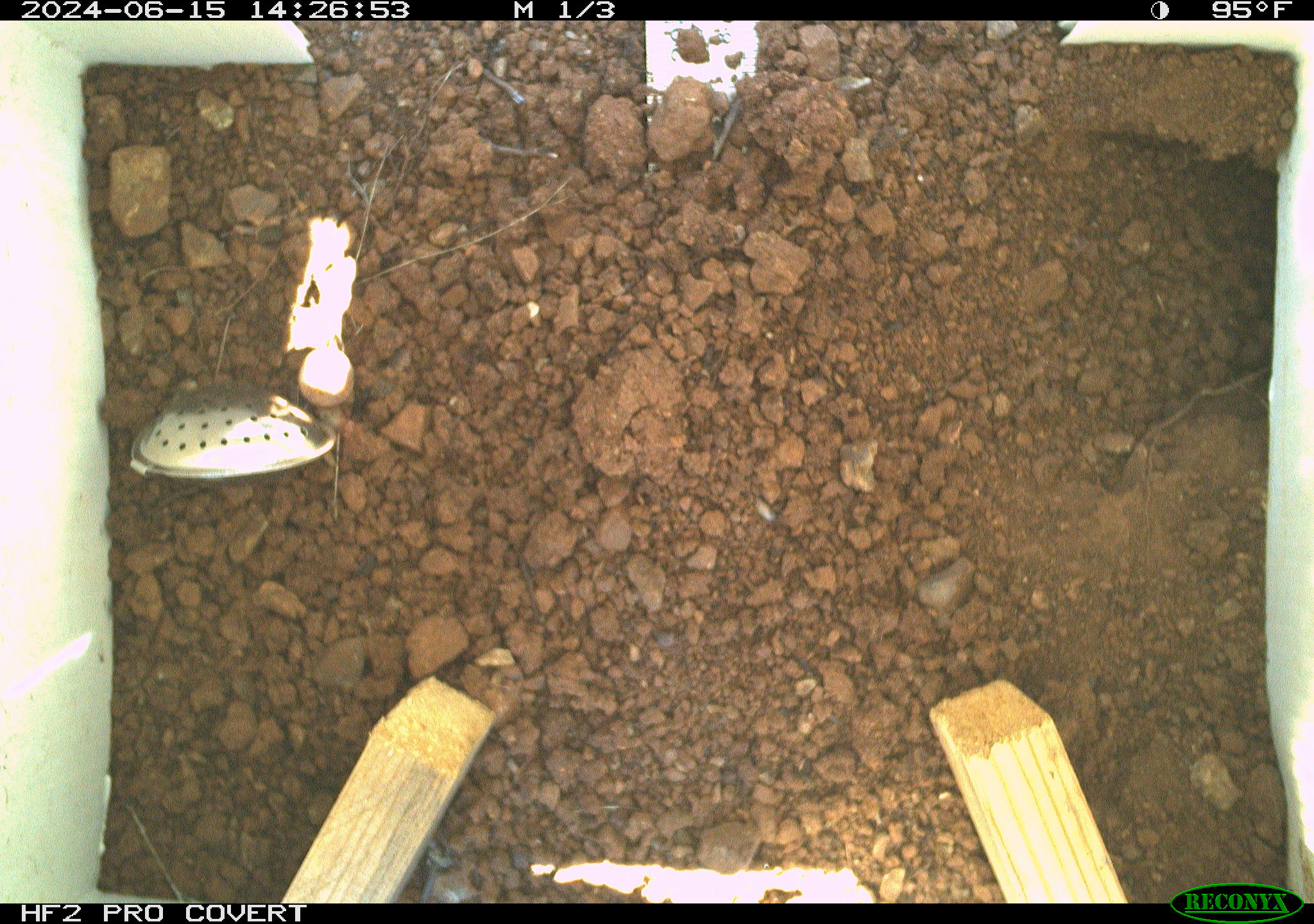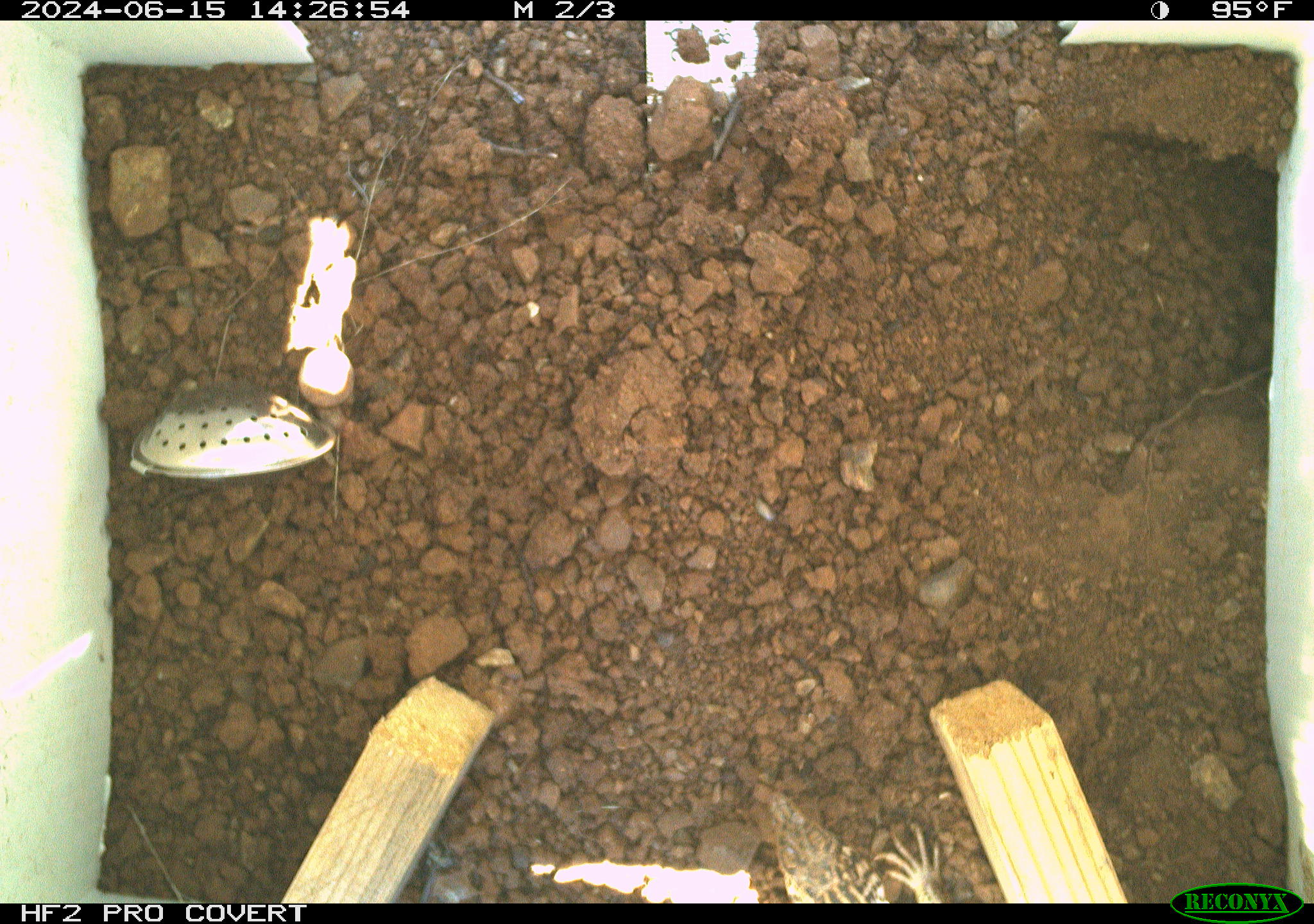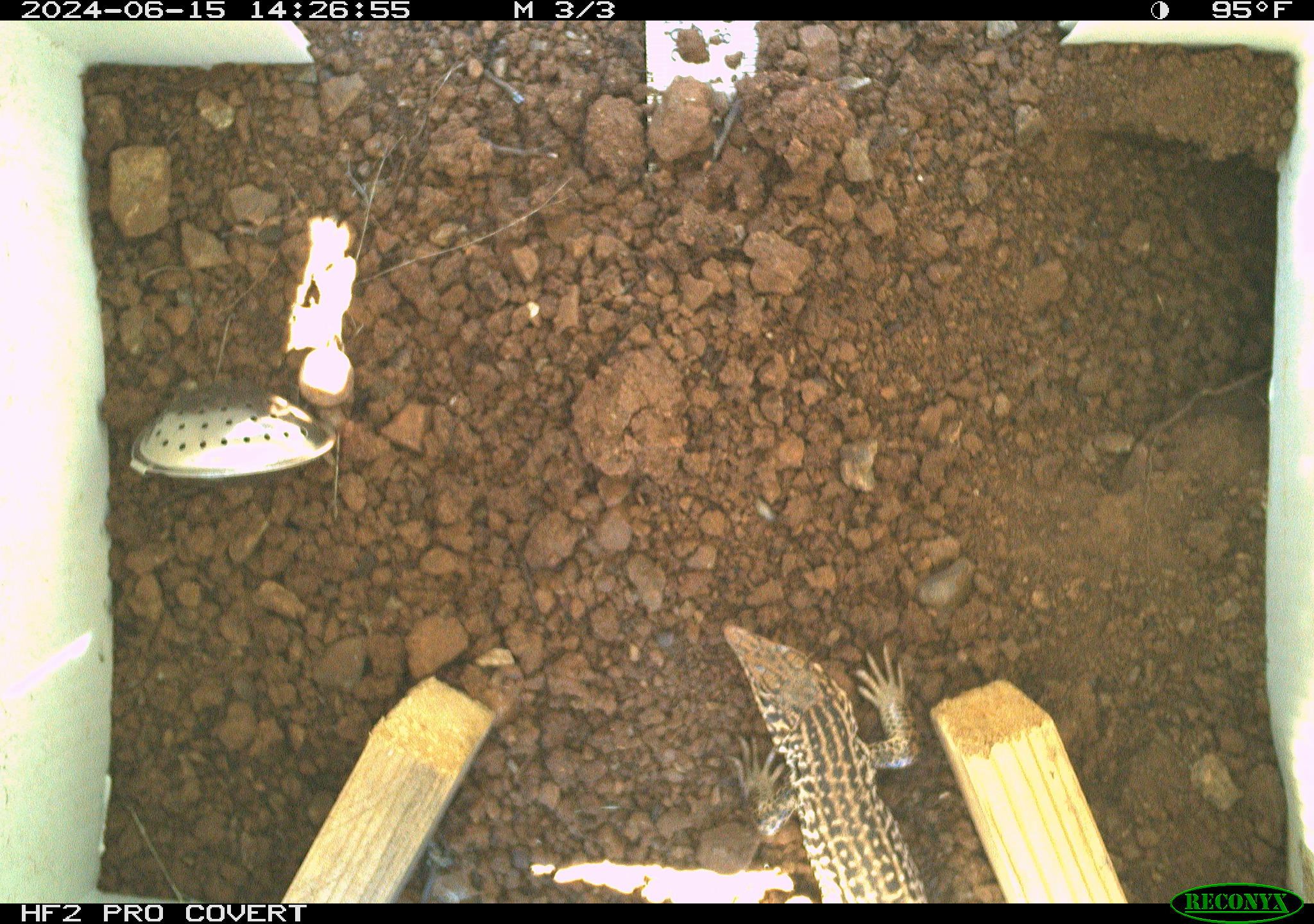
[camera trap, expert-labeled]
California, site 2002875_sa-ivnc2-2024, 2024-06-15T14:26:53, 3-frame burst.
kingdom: Animalia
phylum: Chordata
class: Reptilia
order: Squamata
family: Teiidae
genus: Aspidoscelis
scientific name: Aspidoscelis tigris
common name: western whiptail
Western whiptail (Aspidoscelis tigris).